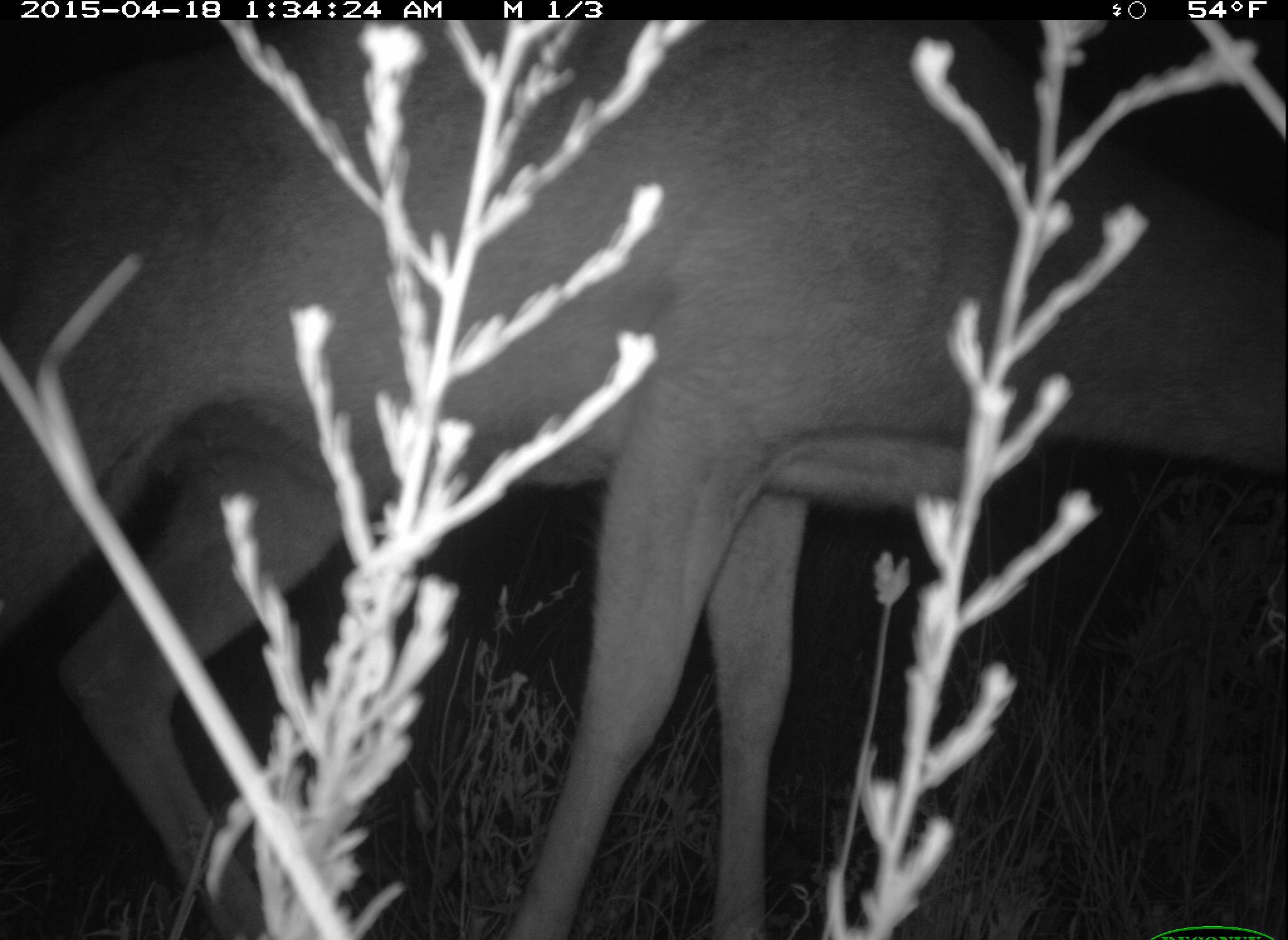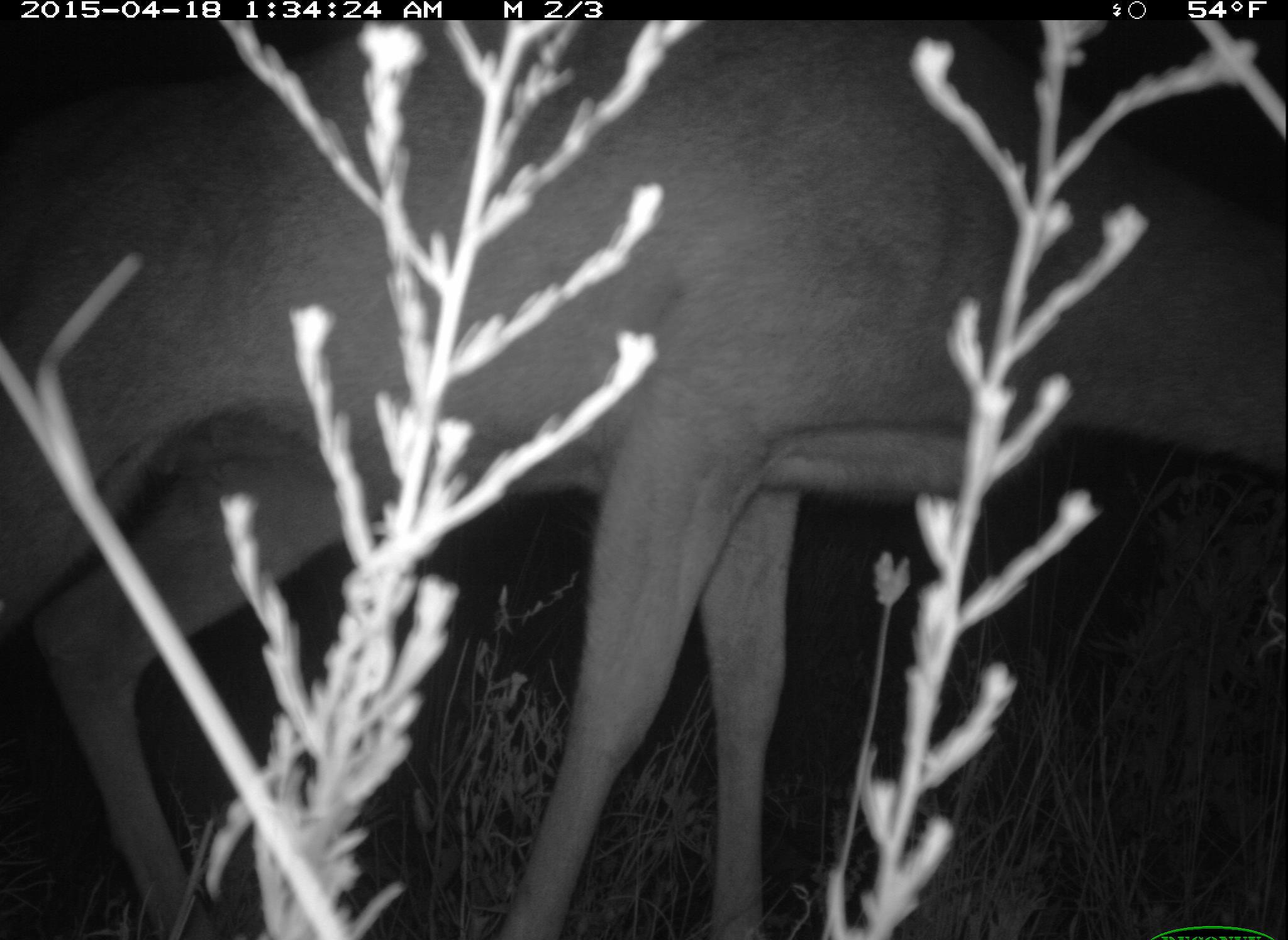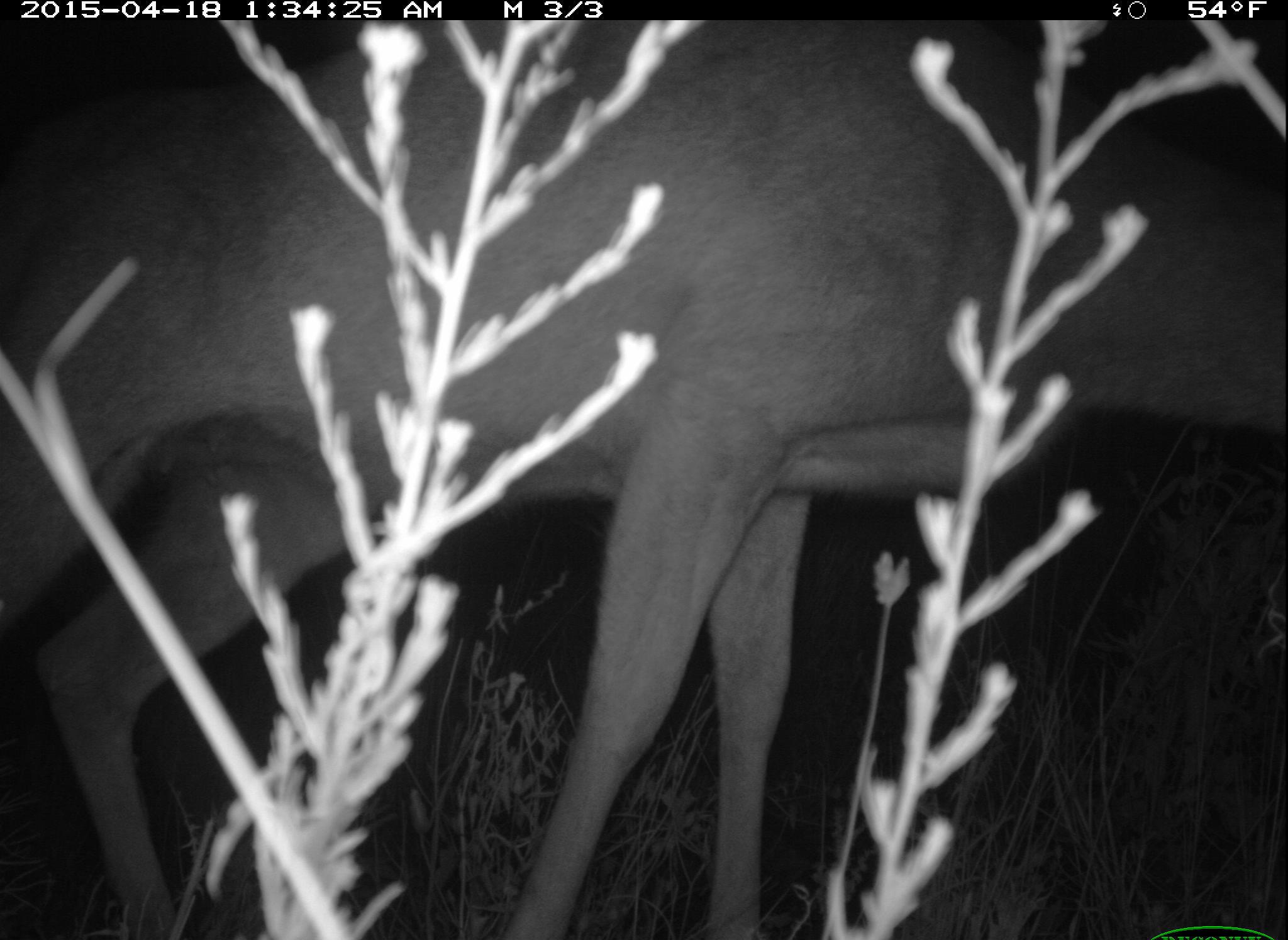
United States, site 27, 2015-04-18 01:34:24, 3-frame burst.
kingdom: Animalia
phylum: Chordata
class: Mammalia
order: Artiodactyla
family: Cervidae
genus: Odocoileus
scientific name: Odocoileus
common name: deer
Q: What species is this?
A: Deer (Odocoileus).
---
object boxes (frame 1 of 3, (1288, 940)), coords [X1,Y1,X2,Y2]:
deer: [1,18,1287,940]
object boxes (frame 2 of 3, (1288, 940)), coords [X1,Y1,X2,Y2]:
deer: [0,22,1287,939]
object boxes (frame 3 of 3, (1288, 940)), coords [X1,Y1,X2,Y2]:
deer: [3,19,1286,940]